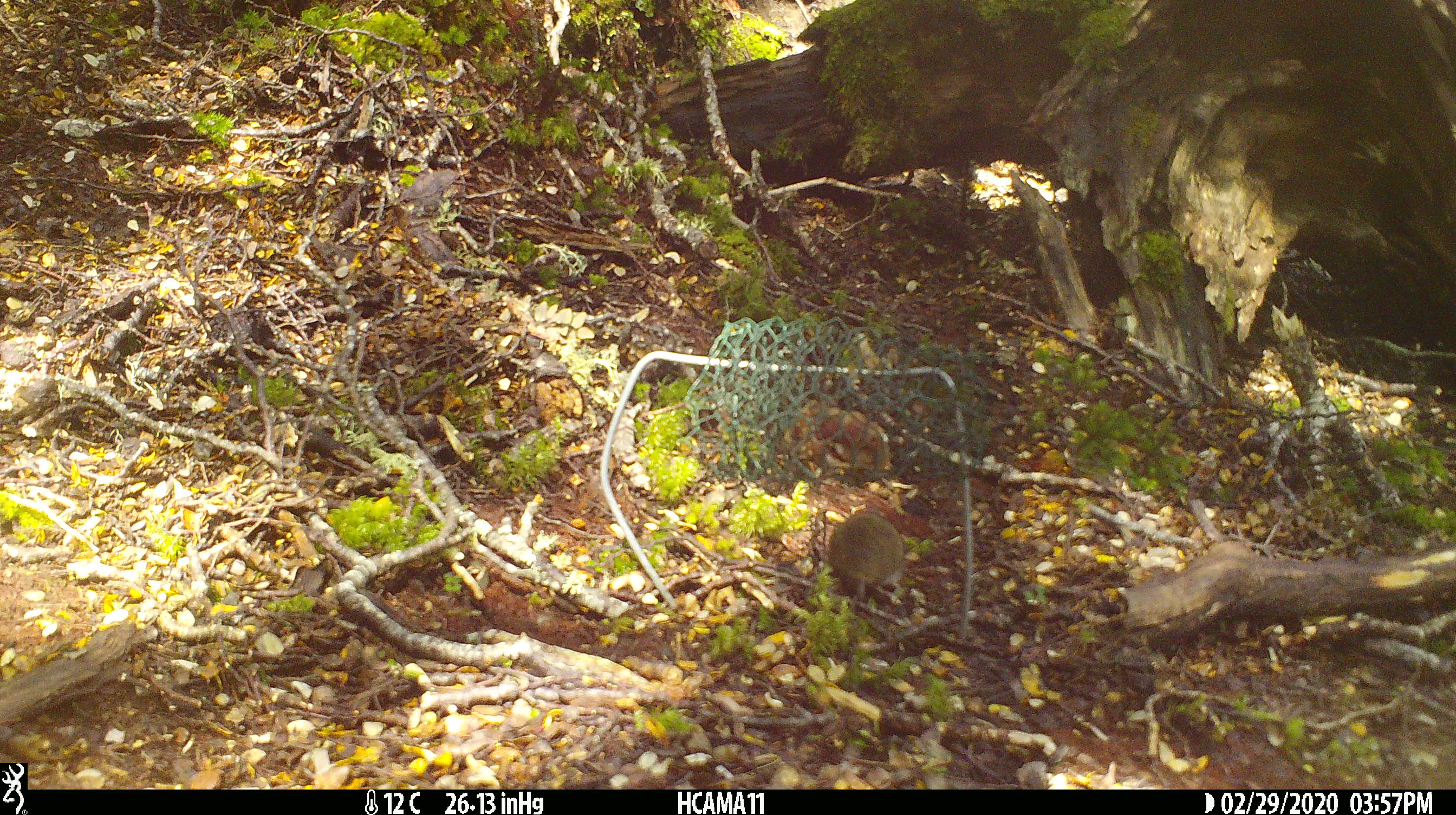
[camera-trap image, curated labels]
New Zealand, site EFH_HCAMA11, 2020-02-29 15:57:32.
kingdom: Animalia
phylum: Chordata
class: Mammalia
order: Rodentia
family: Muridae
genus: Mus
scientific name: Mus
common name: mouse